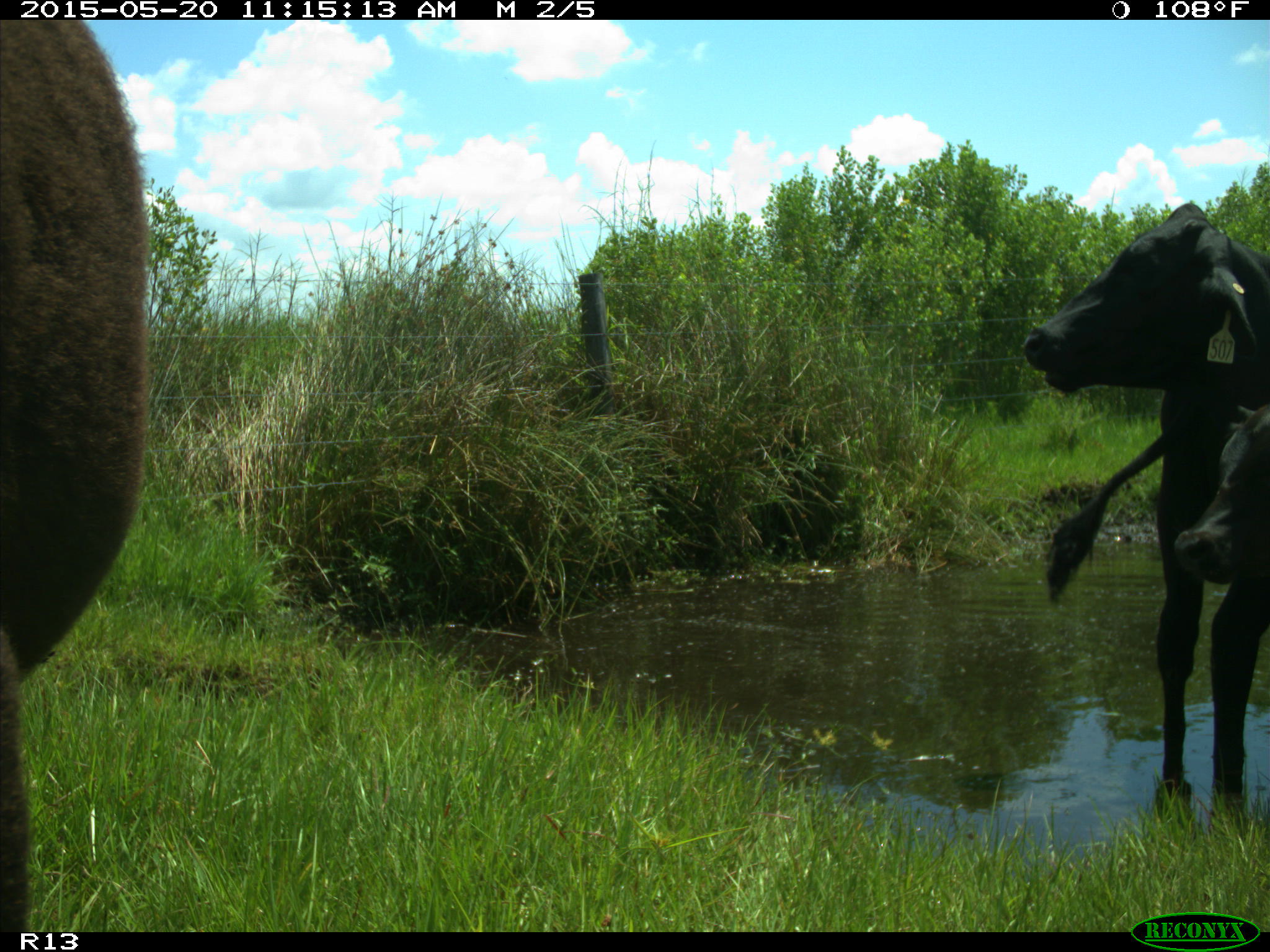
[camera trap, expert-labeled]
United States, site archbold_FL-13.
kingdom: Animalia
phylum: Chordata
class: Mammalia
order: Artiodactyla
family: Bovidae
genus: Bos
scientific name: Bos taurus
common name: domestic cow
Bos taurus (domestic cow).